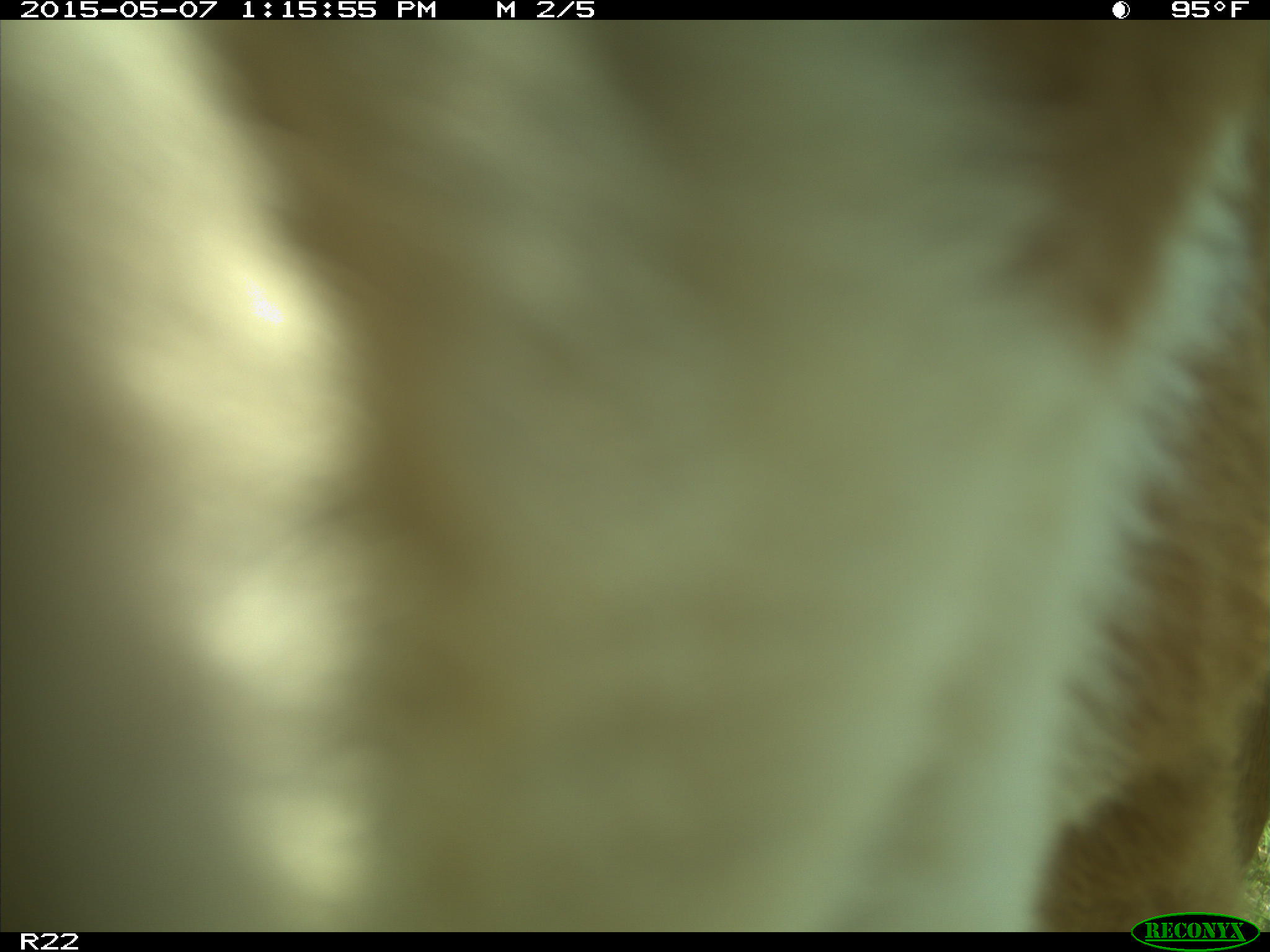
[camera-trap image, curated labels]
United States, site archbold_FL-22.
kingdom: Animalia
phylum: Chordata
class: Mammalia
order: Artiodactyla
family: Bovidae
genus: Bos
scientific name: Bos taurus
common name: domestic cow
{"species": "Bos taurus (domestic cow)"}